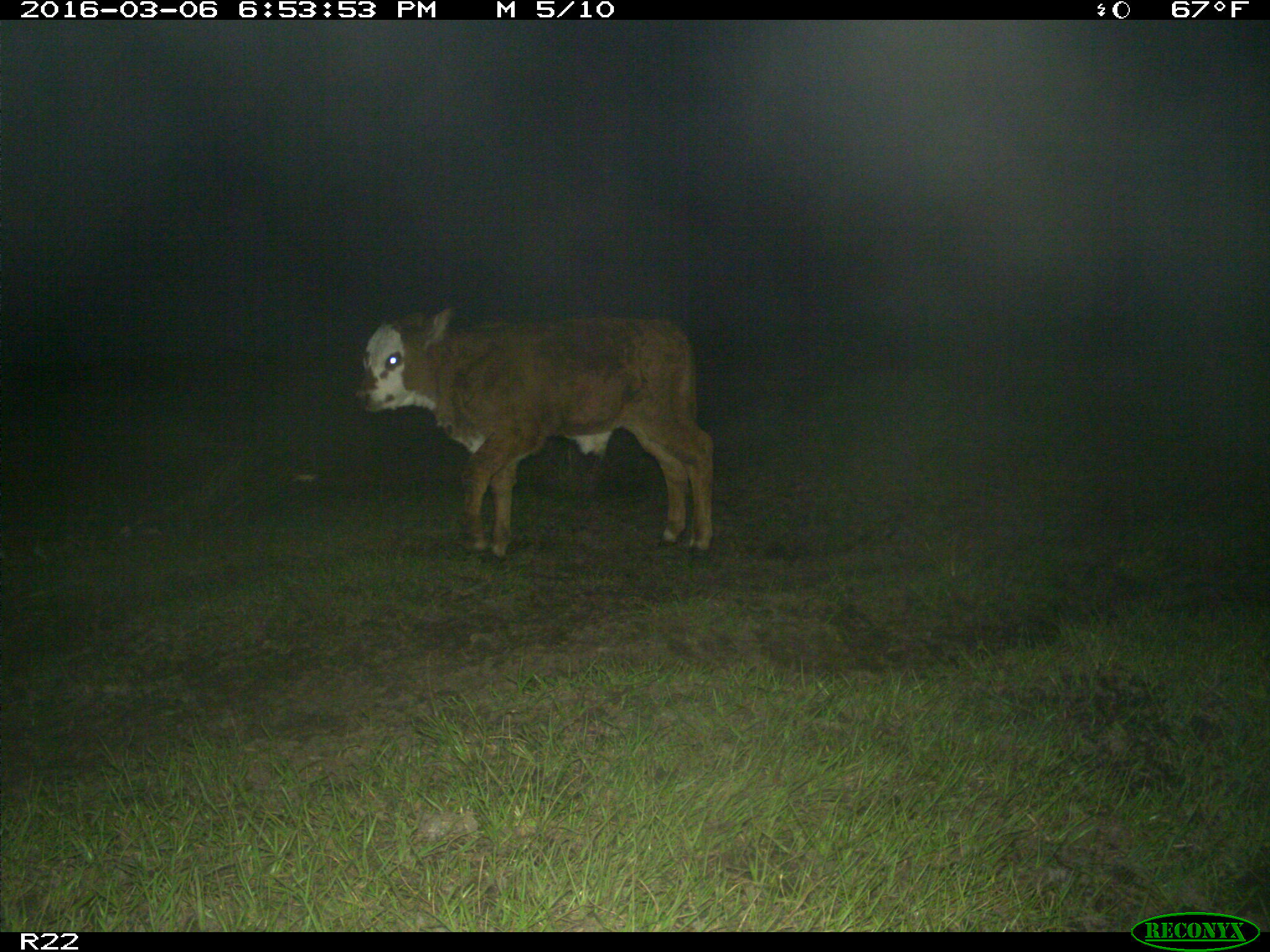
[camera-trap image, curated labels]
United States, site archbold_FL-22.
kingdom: Animalia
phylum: Chordata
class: Mammalia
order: Artiodactyla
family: Bovidae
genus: Bos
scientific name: Bos taurus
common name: domestic cow